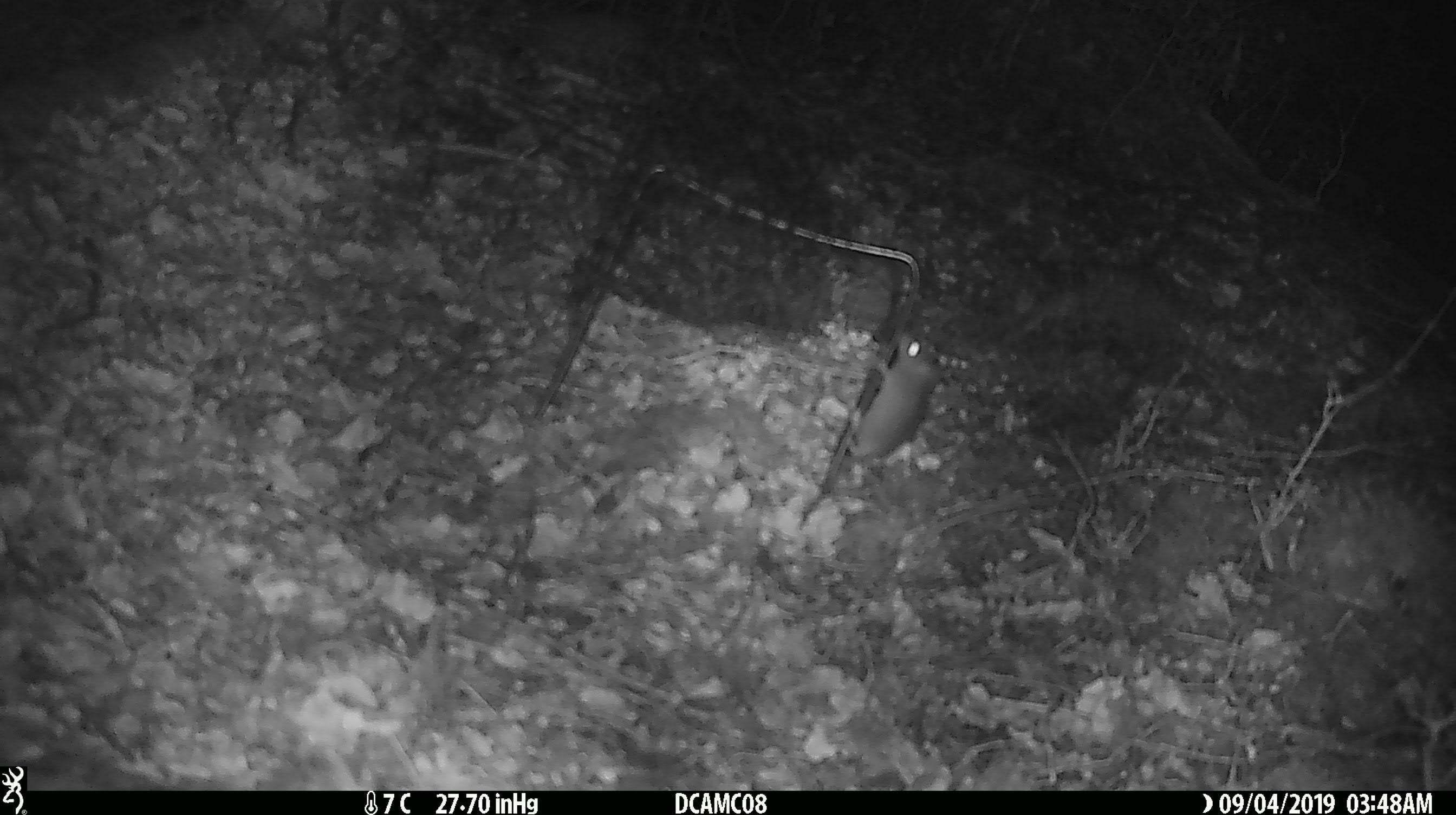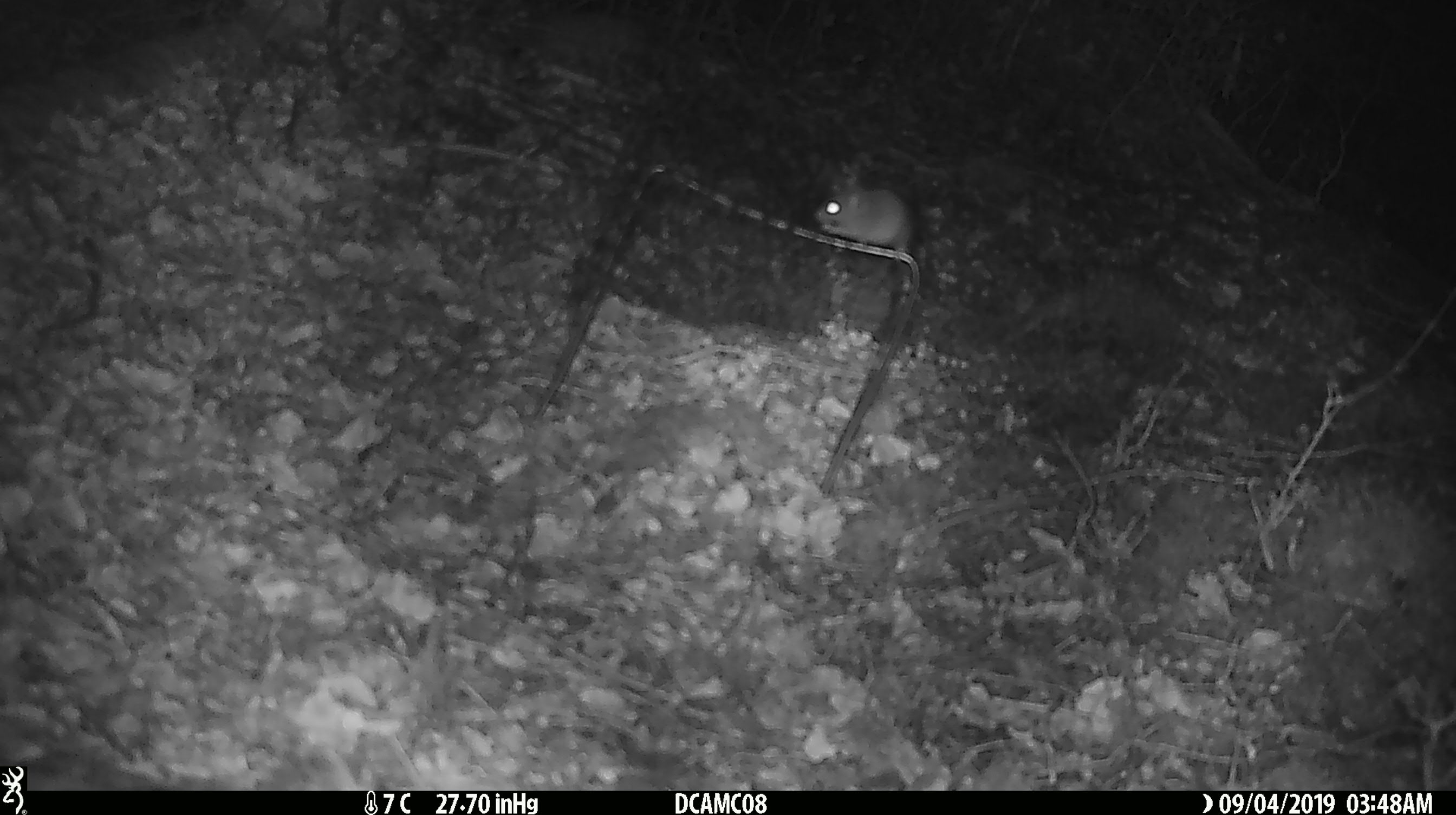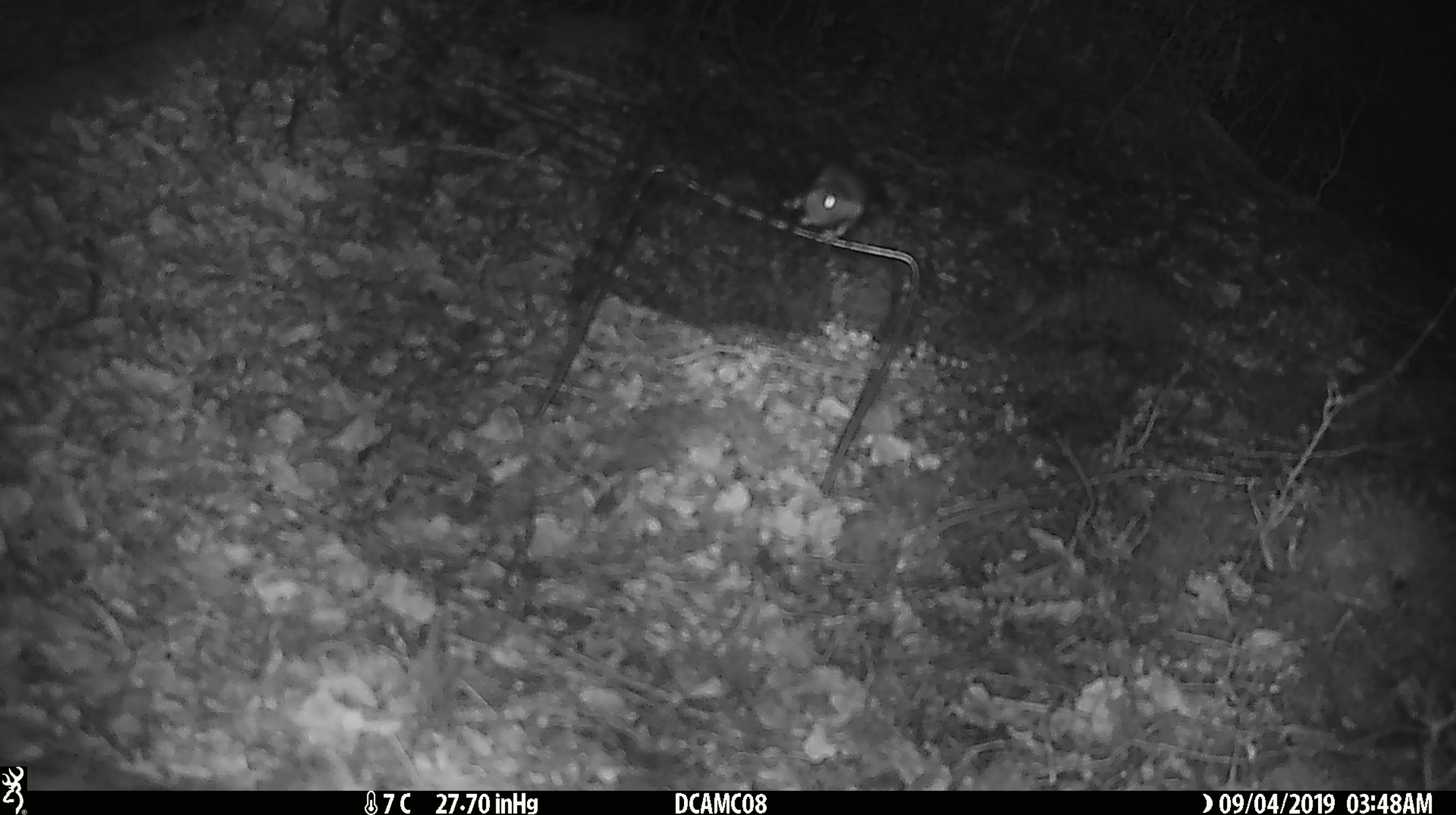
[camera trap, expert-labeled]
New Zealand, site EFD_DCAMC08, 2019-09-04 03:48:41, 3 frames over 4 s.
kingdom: Animalia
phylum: Chordata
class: Mammalia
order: Rodentia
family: Muridae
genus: Mus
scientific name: Mus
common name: mouse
Mouse (Mus).